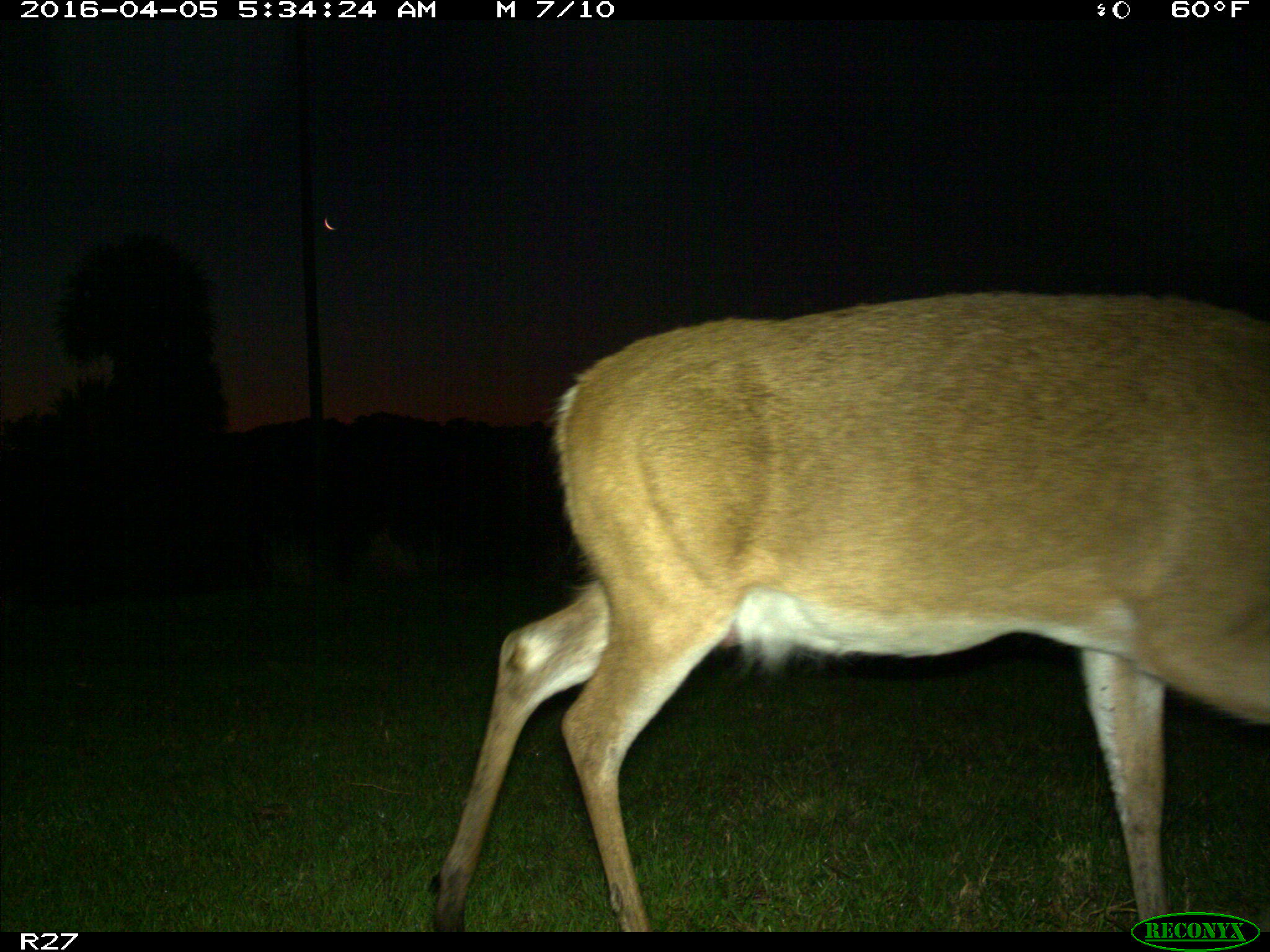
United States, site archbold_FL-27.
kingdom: Animalia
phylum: Chordata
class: Mammalia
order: Artiodactyla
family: Cervidae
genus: Odocoileus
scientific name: Odocoileus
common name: deer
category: unidentified deer